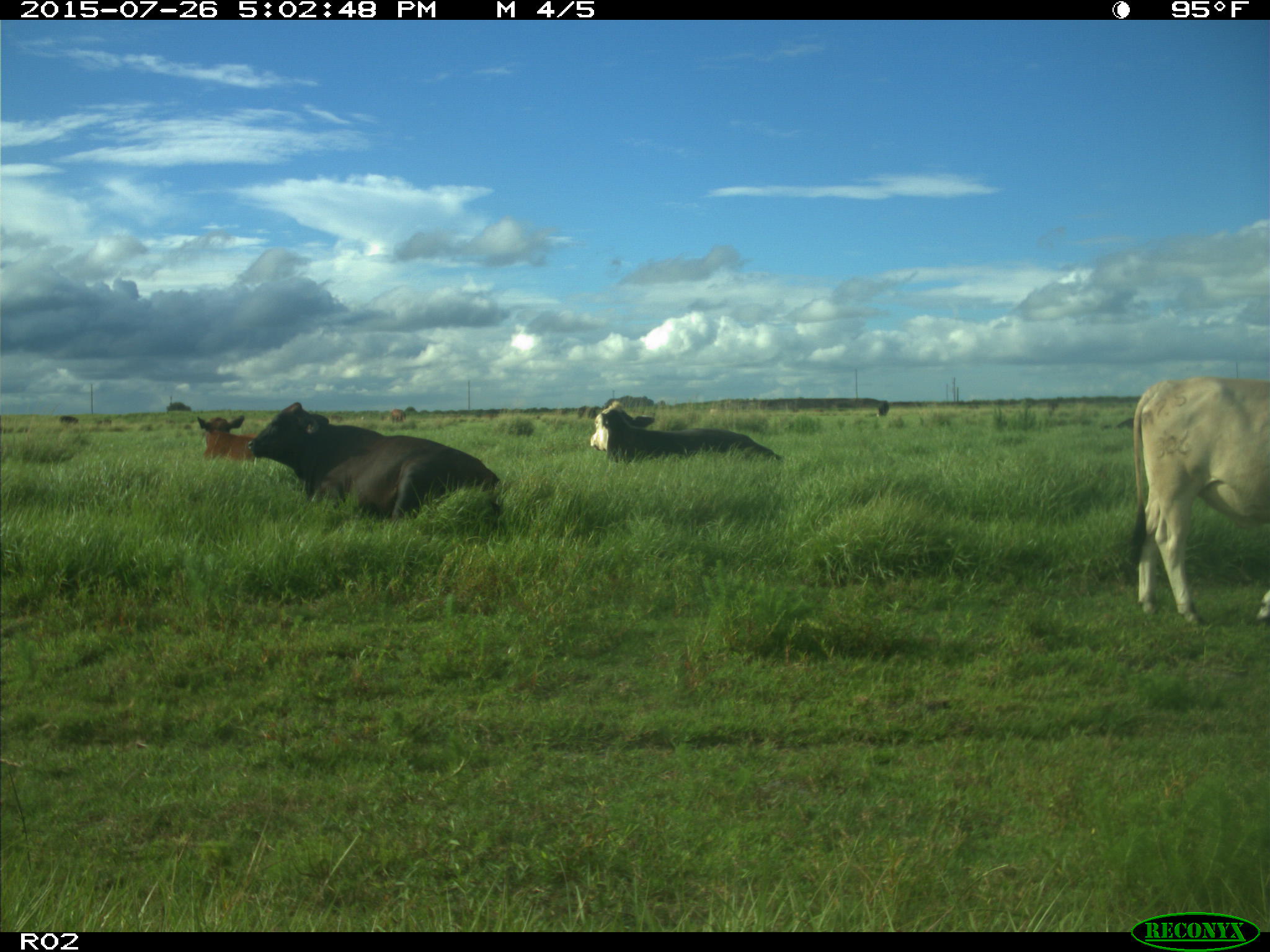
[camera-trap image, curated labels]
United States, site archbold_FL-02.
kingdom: Animalia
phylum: Chordata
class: Mammalia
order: Artiodactyla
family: Bovidae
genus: Bos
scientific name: Bos taurus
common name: domestic cow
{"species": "Bos taurus (domestic cow)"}